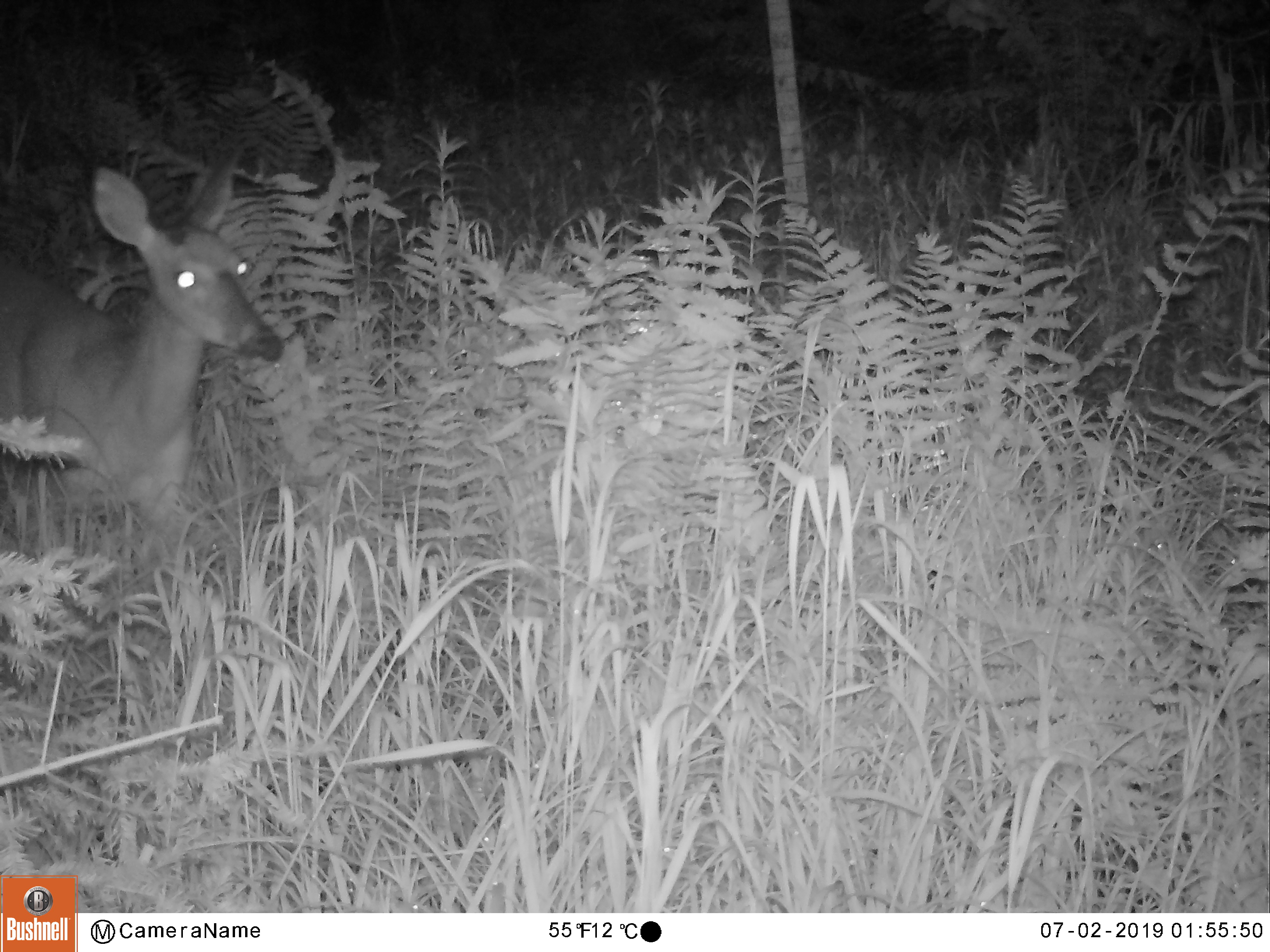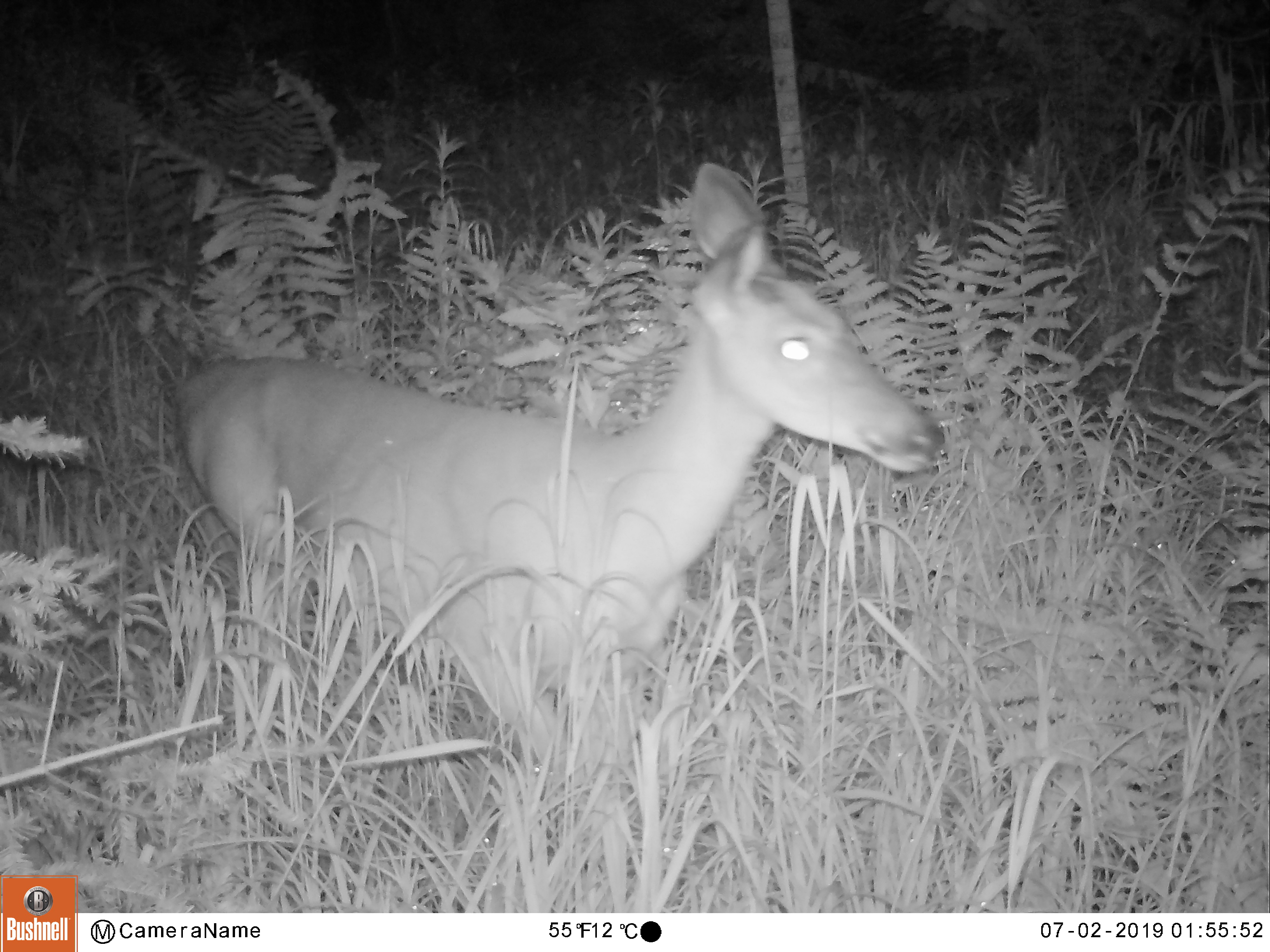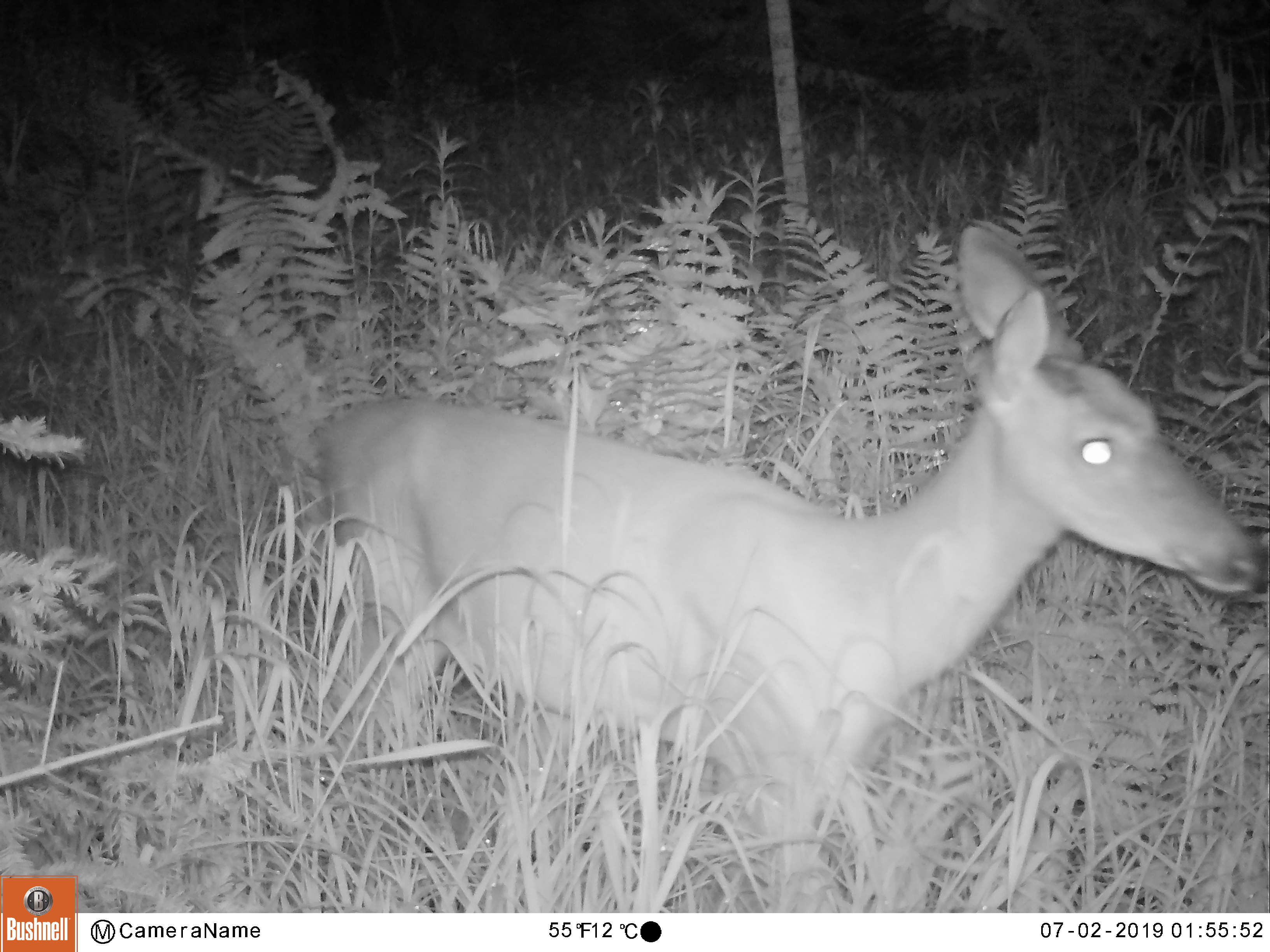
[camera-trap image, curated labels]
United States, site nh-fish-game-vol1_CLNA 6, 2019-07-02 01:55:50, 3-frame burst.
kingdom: Animalia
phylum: Chordata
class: Mammalia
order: Artiodactyla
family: Cervidae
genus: Odocoileus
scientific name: Odocoileus virginianus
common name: white-tailed deer